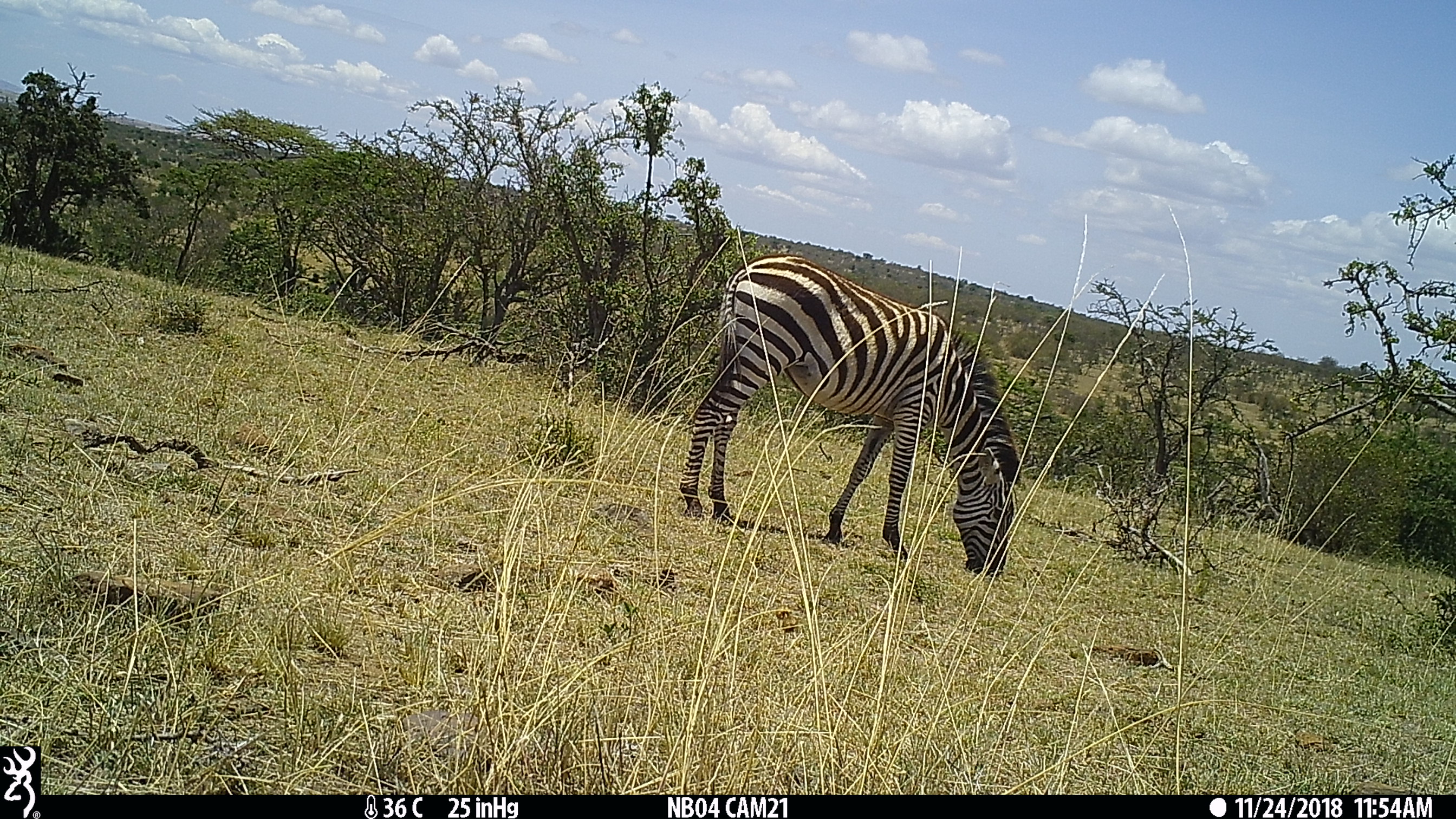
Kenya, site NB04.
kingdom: Animalia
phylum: Chordata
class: Mammalia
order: Perissodactyla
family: Equidae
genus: Equus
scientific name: Equus quagga burchellii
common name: burchell's zebra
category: zebra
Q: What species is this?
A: Zebra (burchell's zebra) (Equus quagga burchellii).